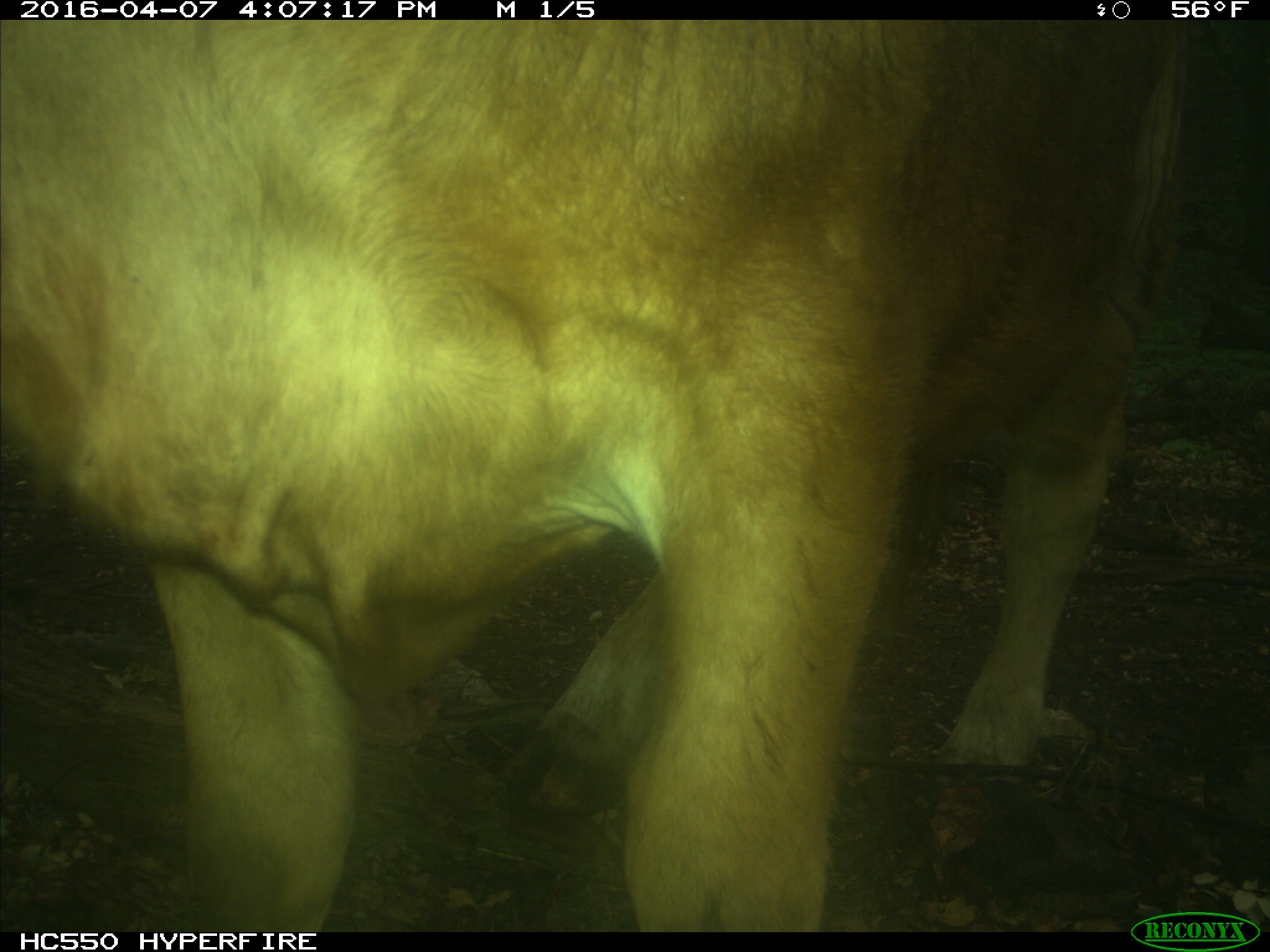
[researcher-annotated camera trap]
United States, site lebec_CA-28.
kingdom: Animalia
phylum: Chordata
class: Mammalia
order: Artiodactyla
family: Bovidae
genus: Bos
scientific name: Bos taurus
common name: domestic cow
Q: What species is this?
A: Bos taurus (domestic cow).